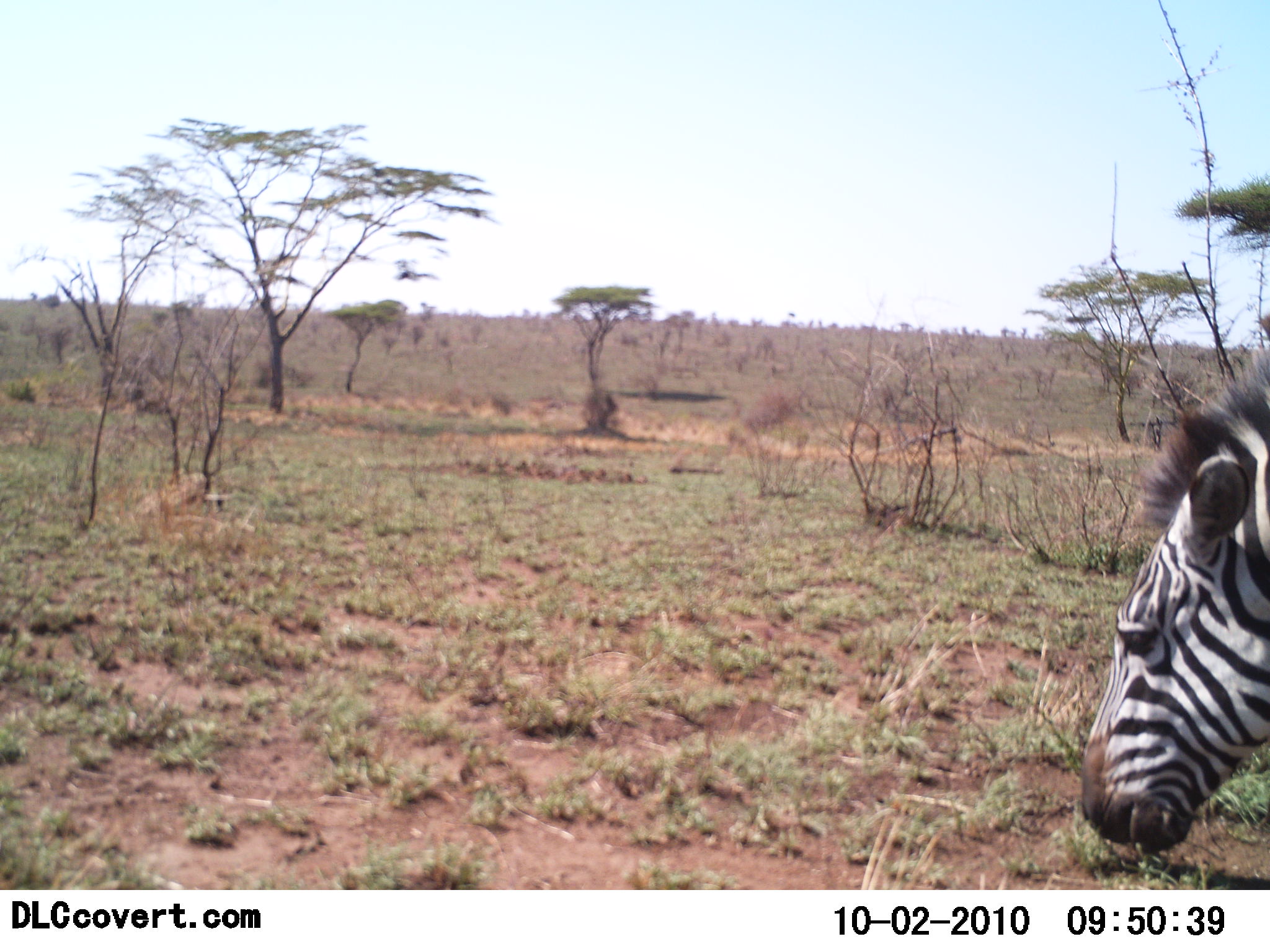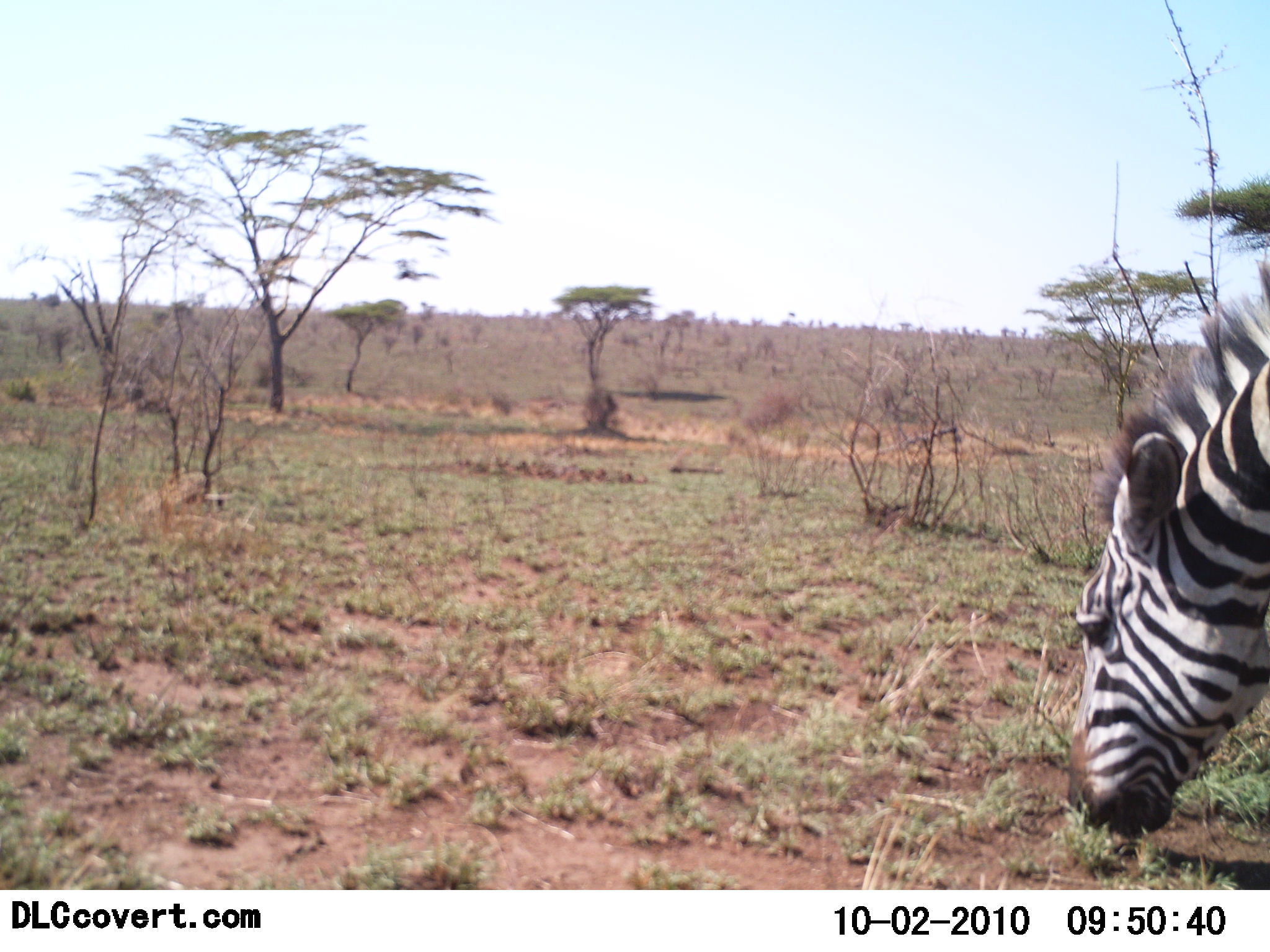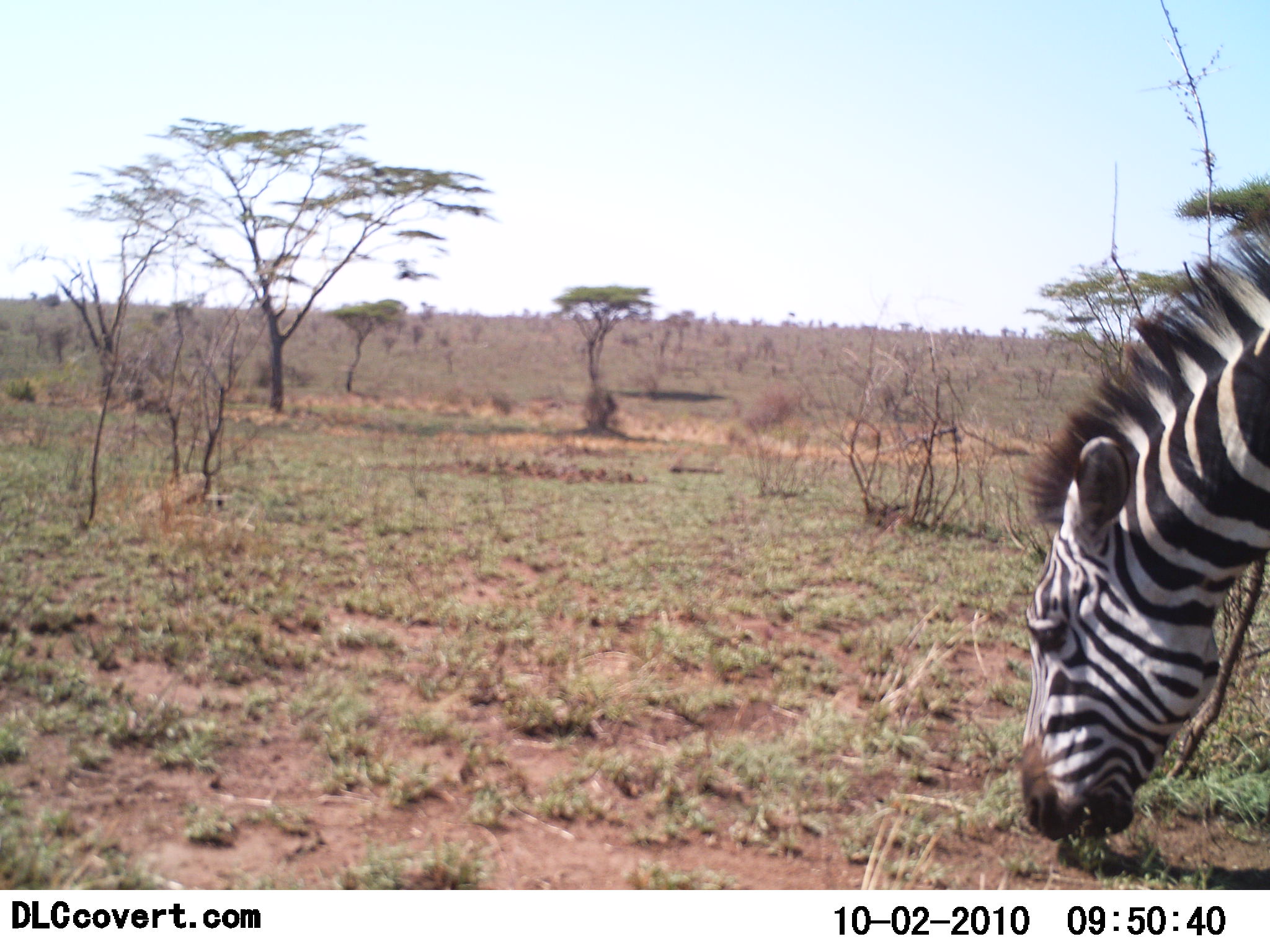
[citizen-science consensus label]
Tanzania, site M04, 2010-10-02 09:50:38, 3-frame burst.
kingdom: Animalia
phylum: Chordata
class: Mammalia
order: Perissodactyla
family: Equidae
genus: Equus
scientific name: Equus quagga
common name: plains zebra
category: zebra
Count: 1.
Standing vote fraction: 10%.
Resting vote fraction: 0%.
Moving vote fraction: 10%.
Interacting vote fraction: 0%.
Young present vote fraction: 0%.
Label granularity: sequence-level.